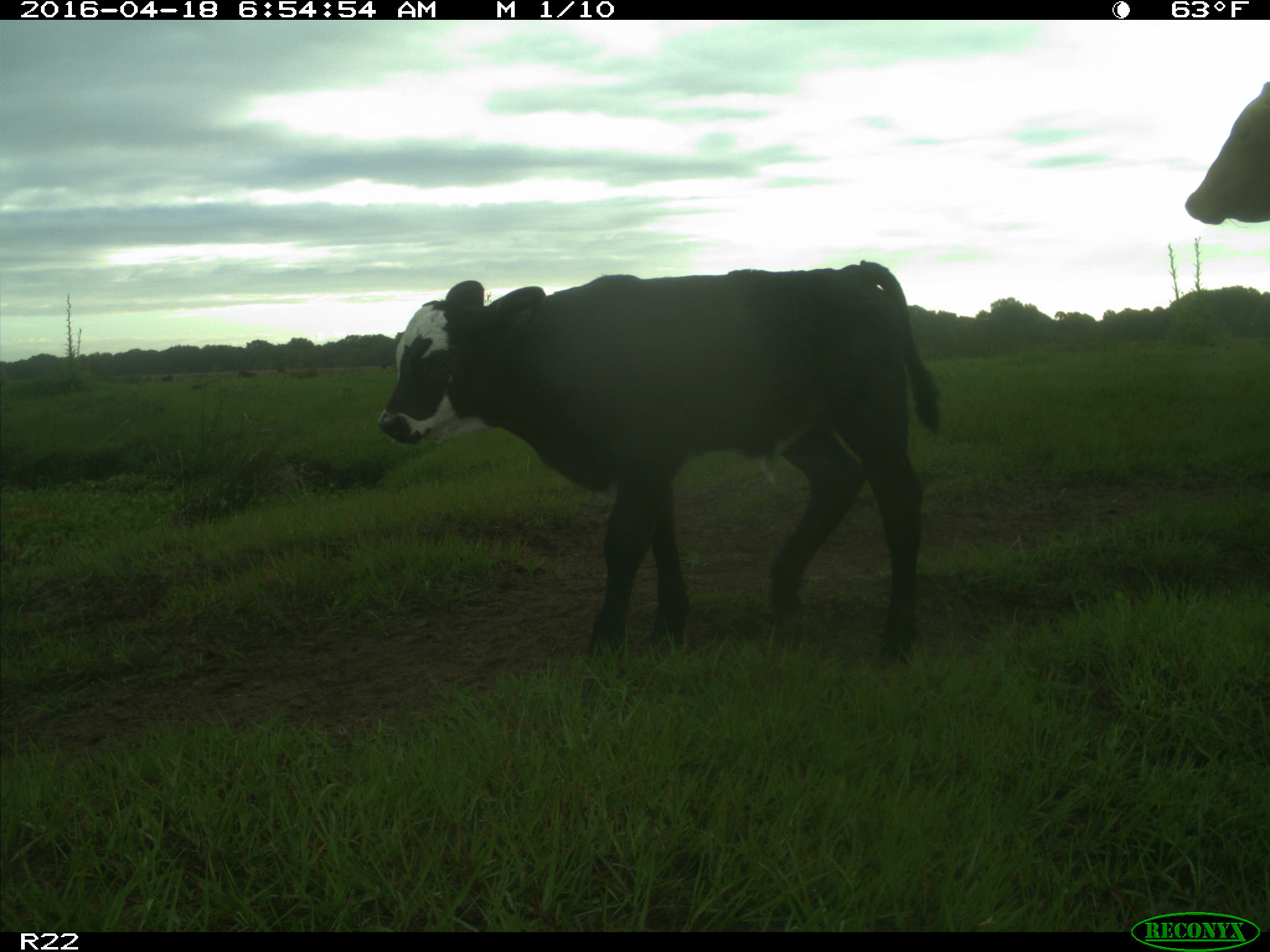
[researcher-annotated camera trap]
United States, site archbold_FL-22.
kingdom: Animalia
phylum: Chordata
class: Mammalia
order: Artiodactyla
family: Bovidae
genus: Bos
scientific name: Bos taurus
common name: domestic cow